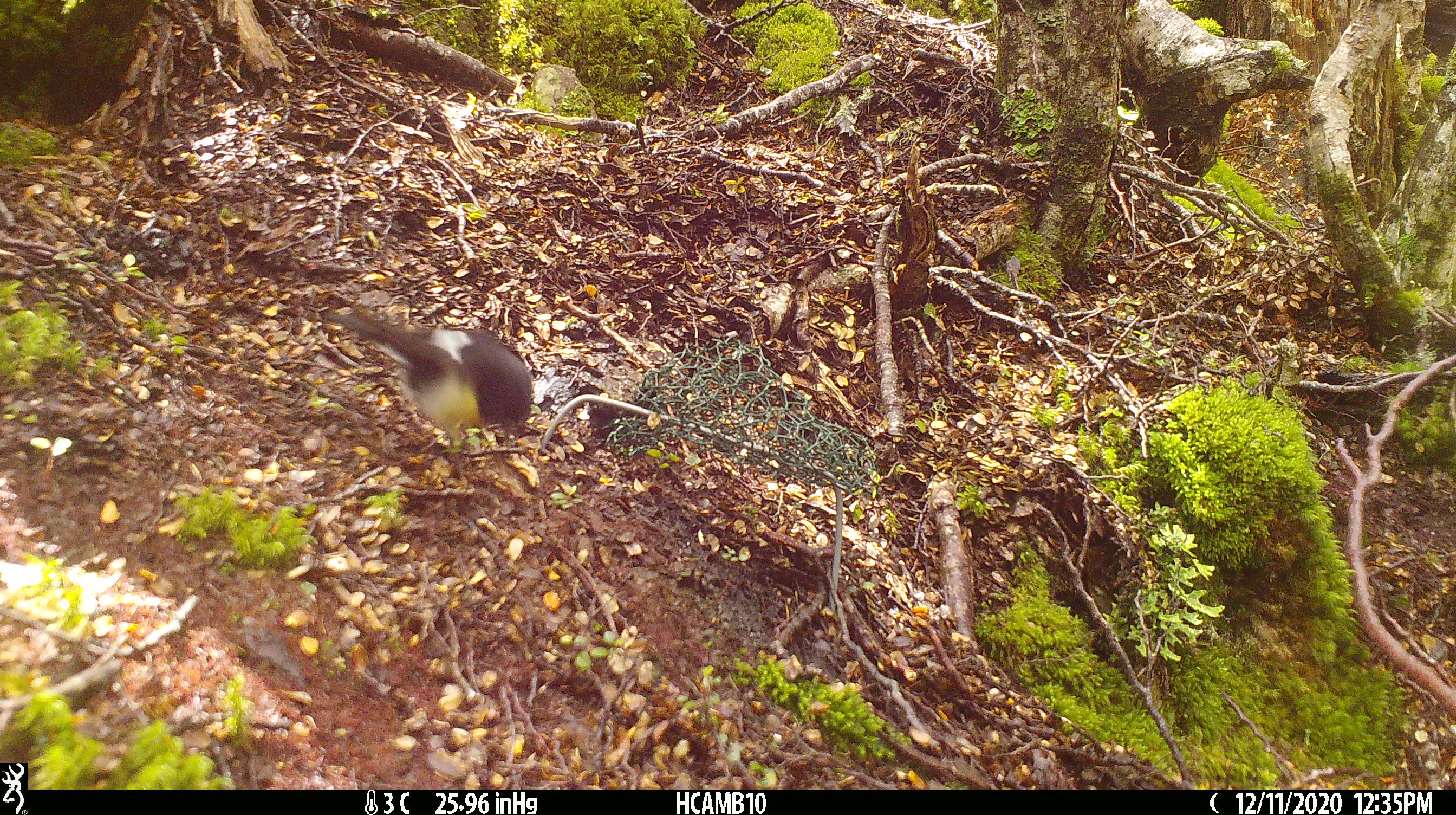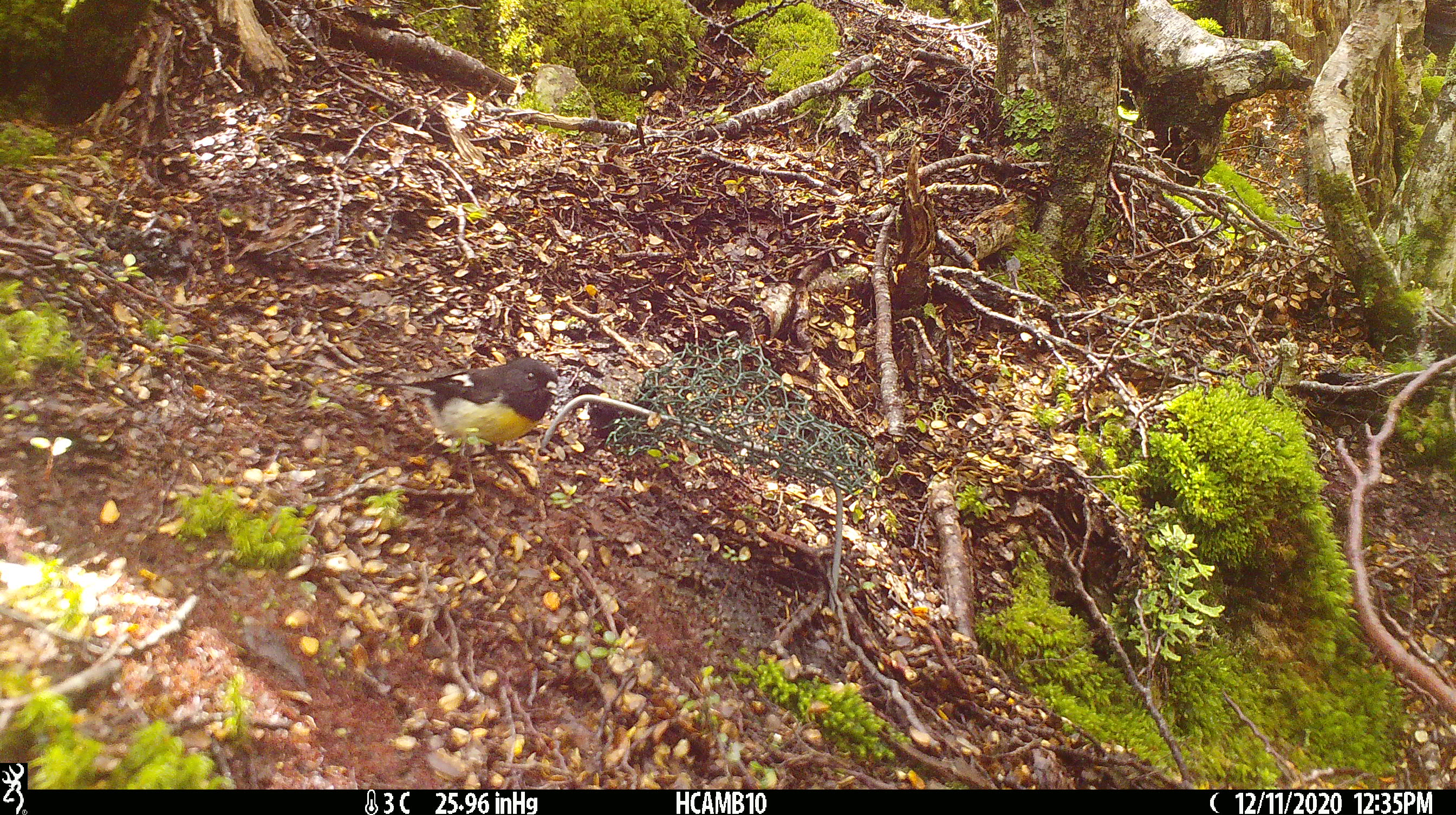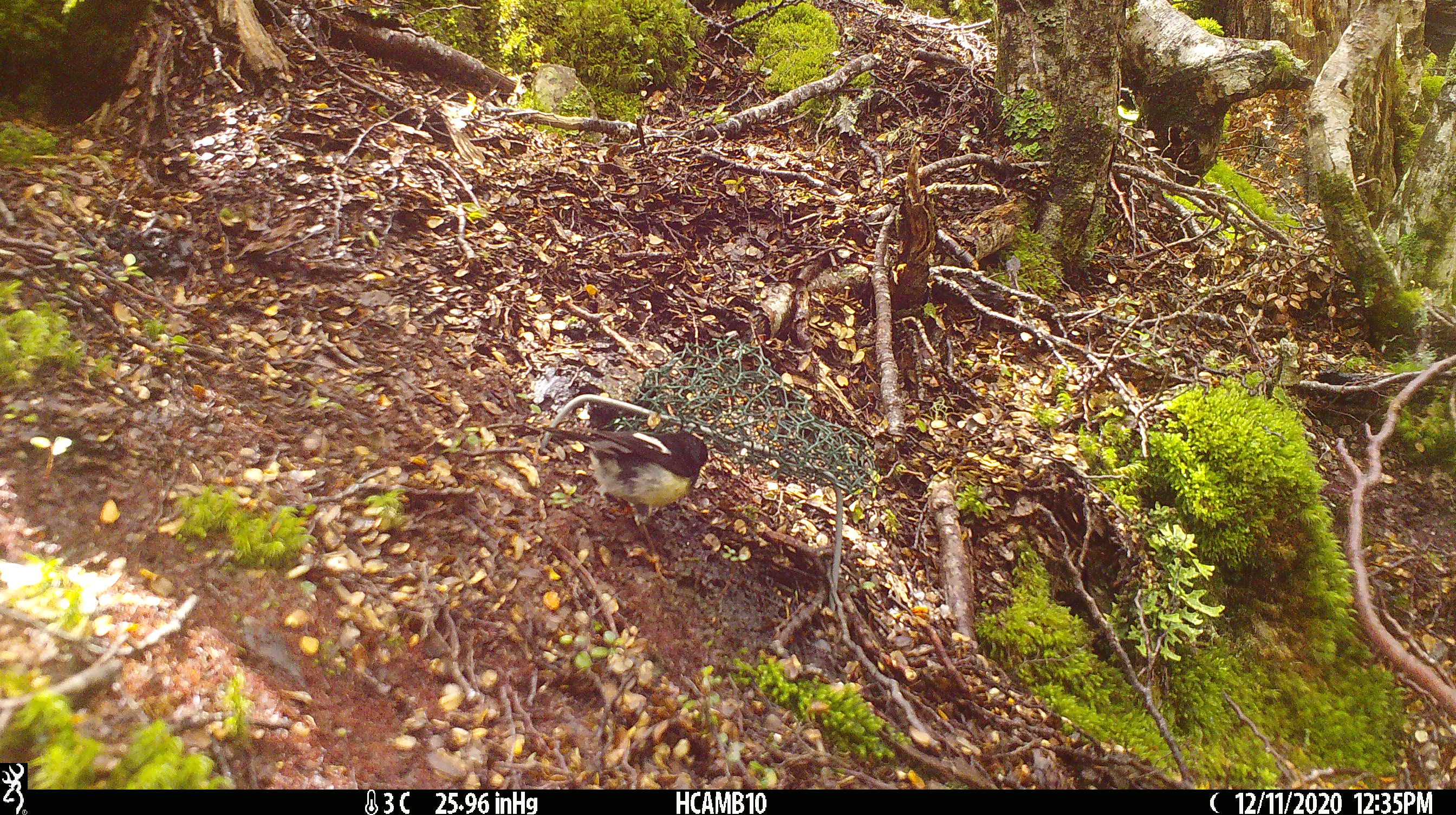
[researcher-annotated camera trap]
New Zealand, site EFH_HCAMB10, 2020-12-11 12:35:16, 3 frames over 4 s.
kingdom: Animalia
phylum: Chordata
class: Aves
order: Passeriformes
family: Petroicidae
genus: Petroica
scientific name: Petroica macrocephala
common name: tomtit